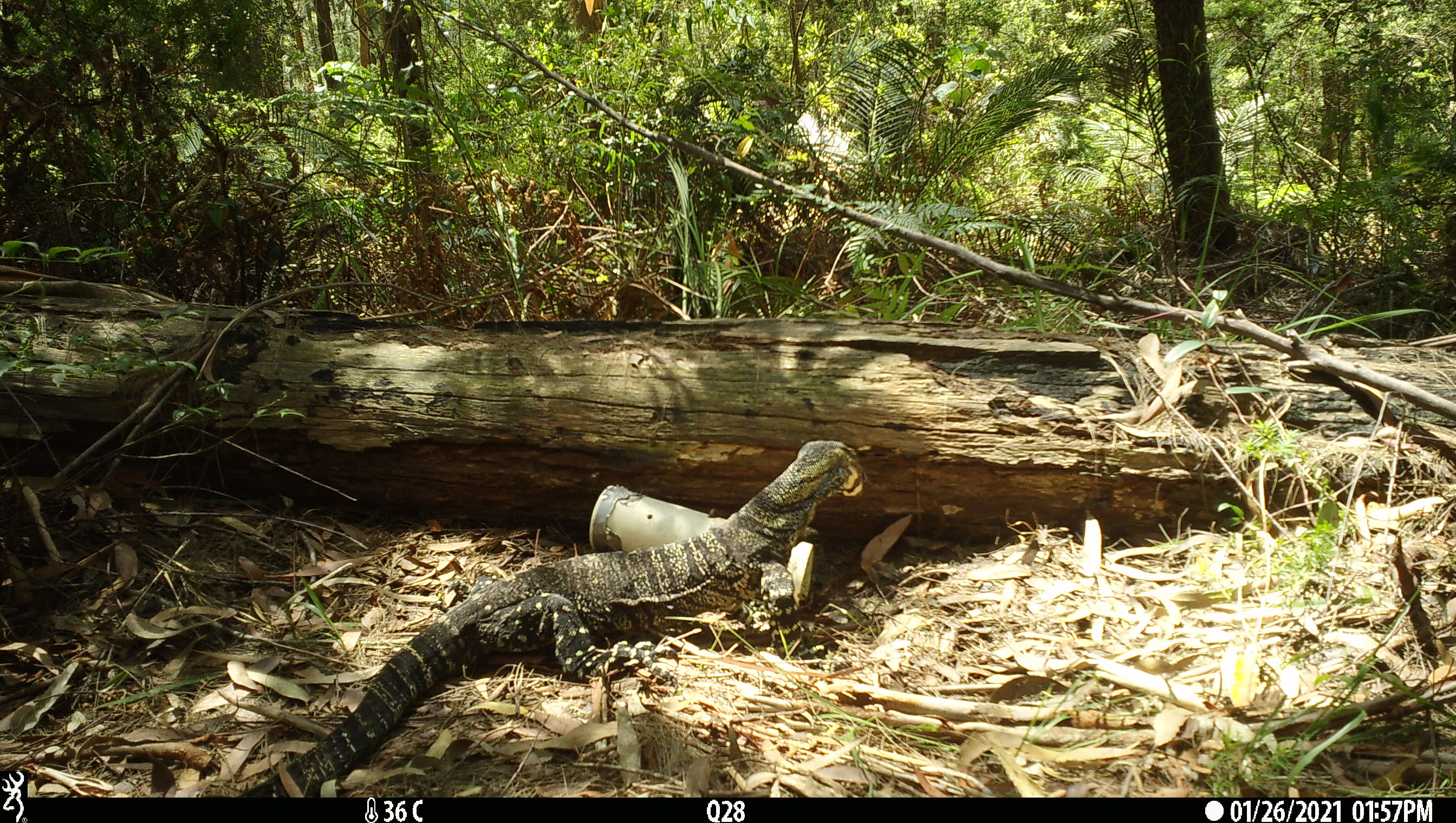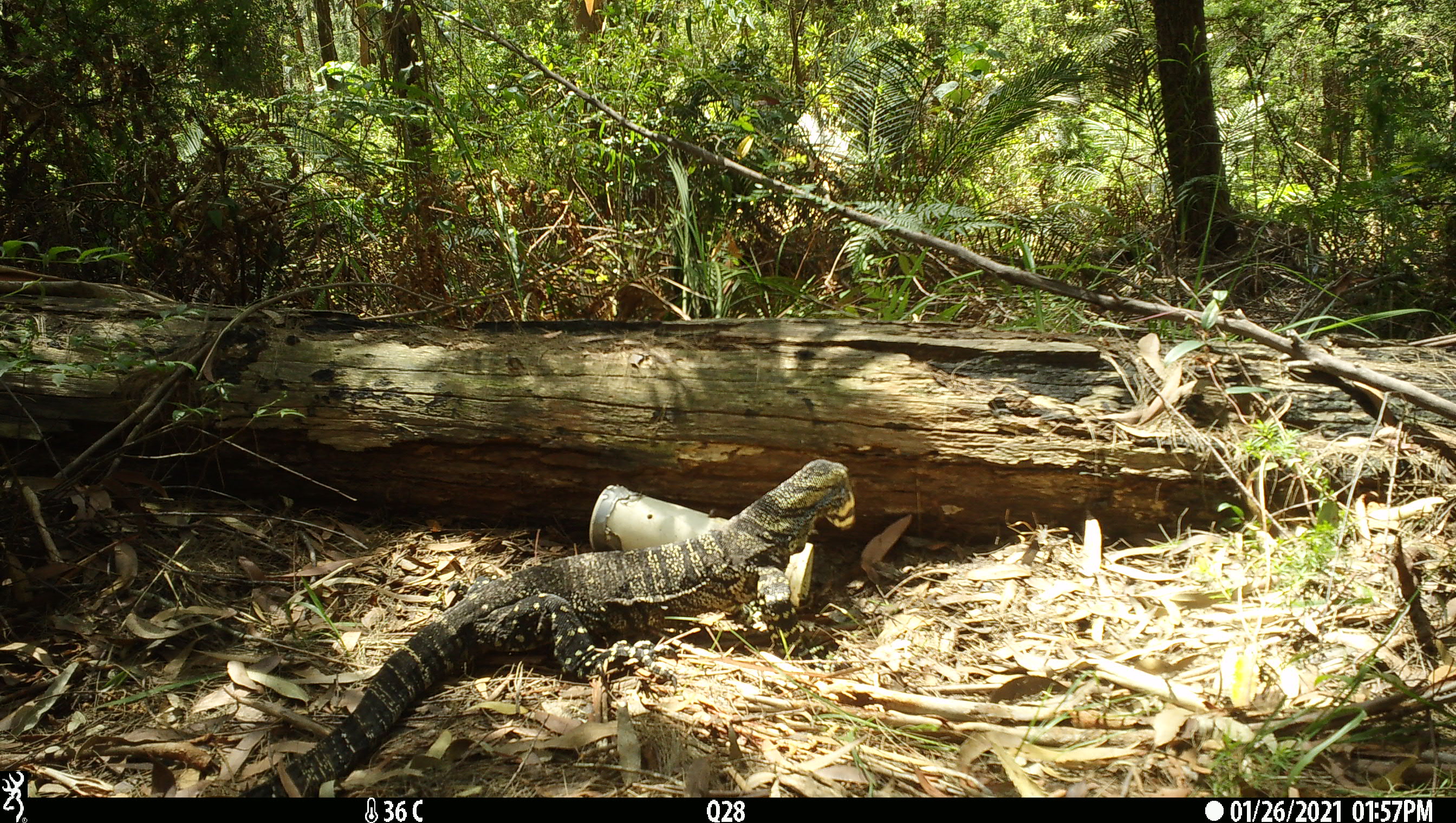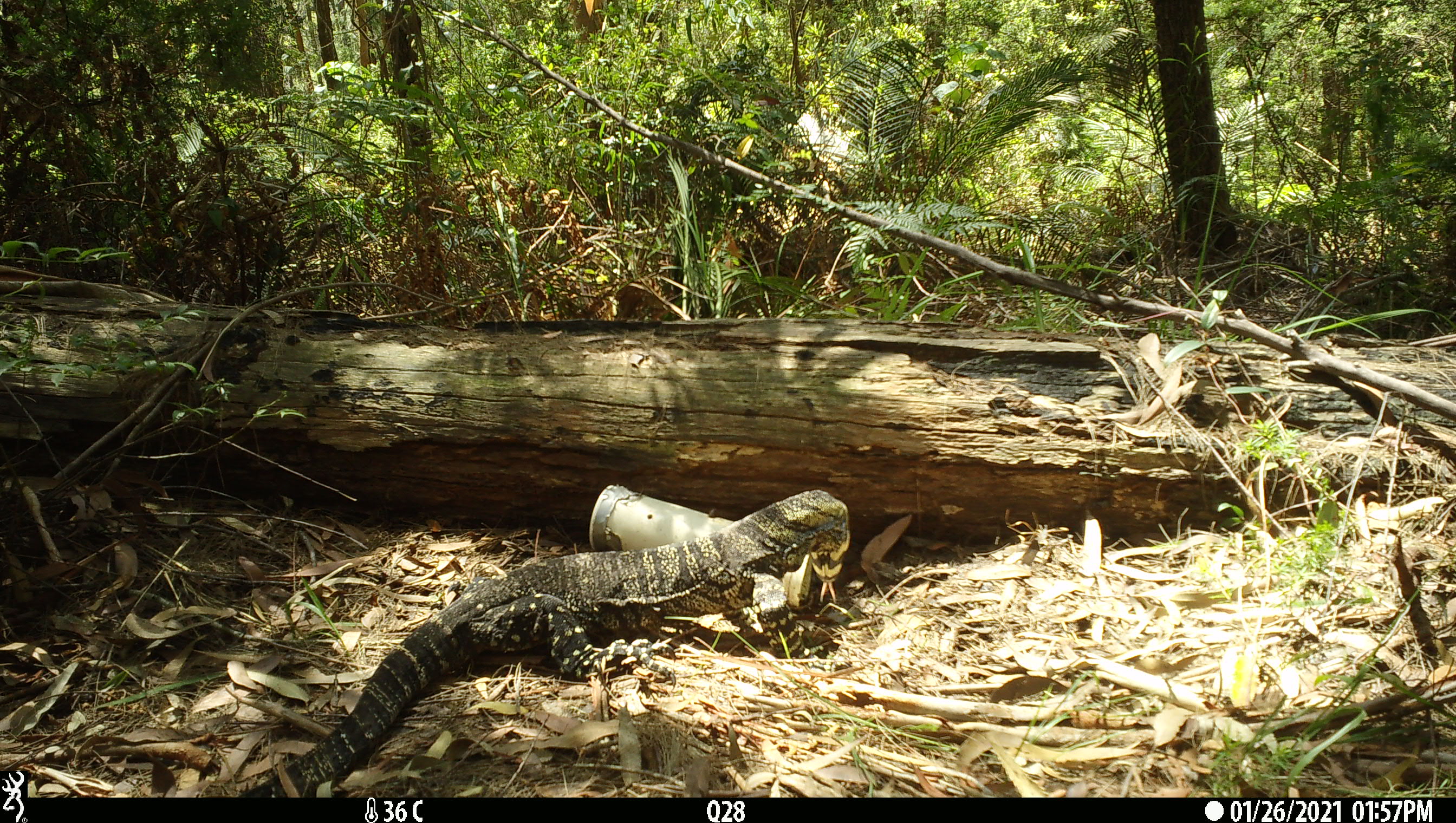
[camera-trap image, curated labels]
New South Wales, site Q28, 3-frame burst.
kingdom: Animalia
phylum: Chordata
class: Reptilia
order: Squamata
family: Varanidae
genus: Varanus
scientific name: Varanus varius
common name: lace monitor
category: goanna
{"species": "goanna (lace monitor) (Varanus varius)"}